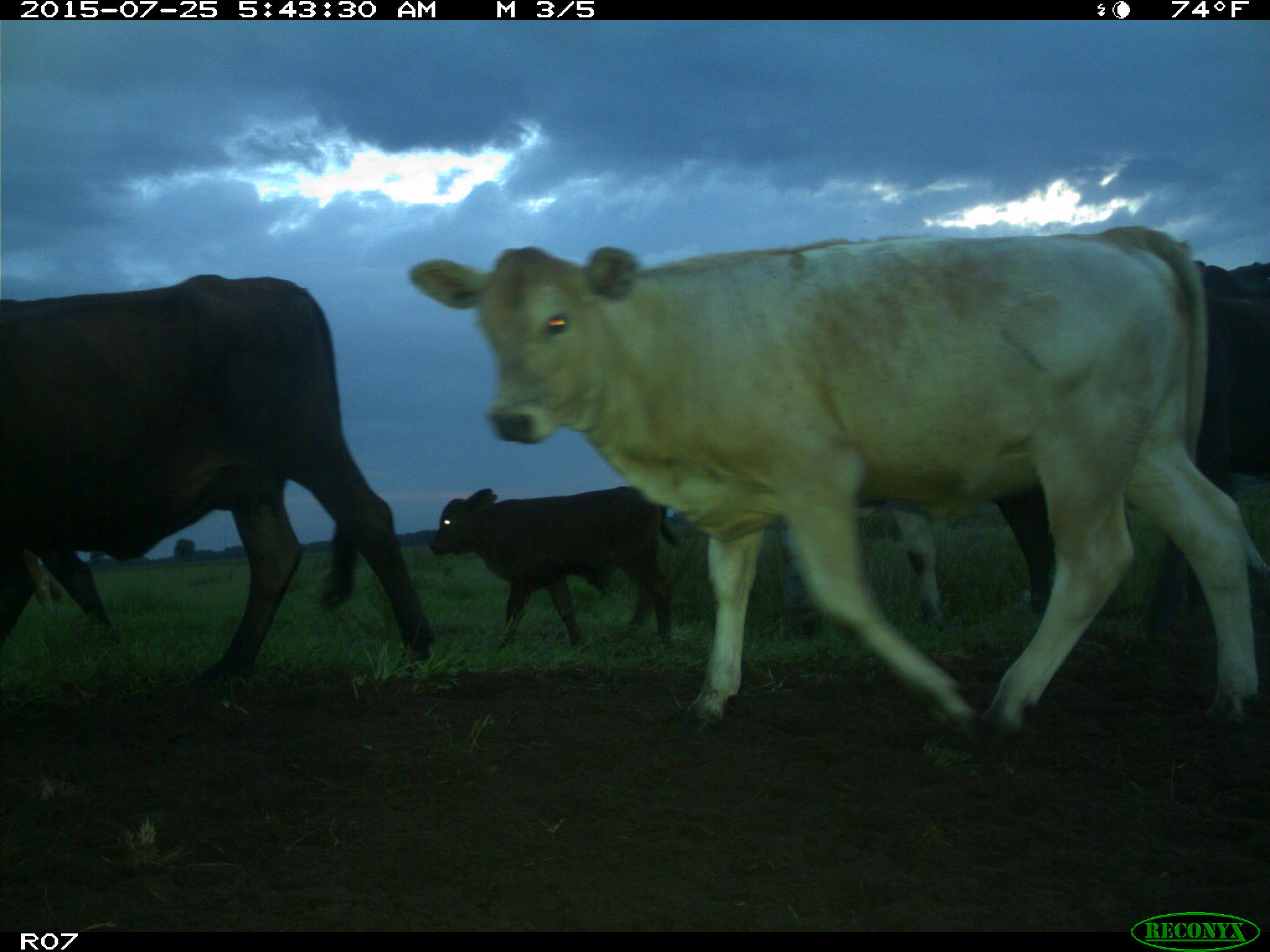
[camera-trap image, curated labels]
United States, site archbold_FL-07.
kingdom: Animalia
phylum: Chordata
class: Mammalia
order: Artiodactyla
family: Bovidae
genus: Bos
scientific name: Bos taurus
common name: domestic cow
Bos taurus (domestic cow).